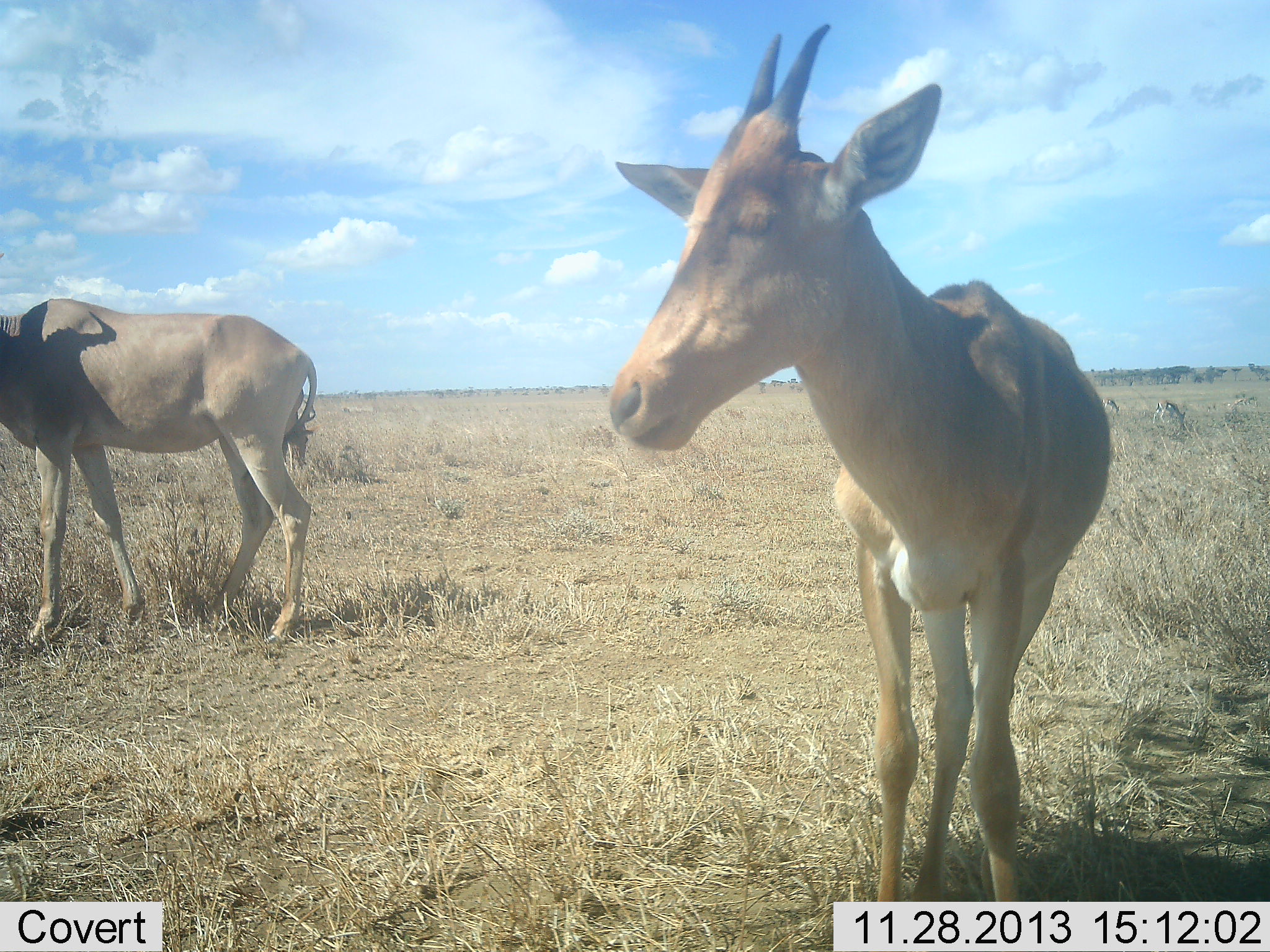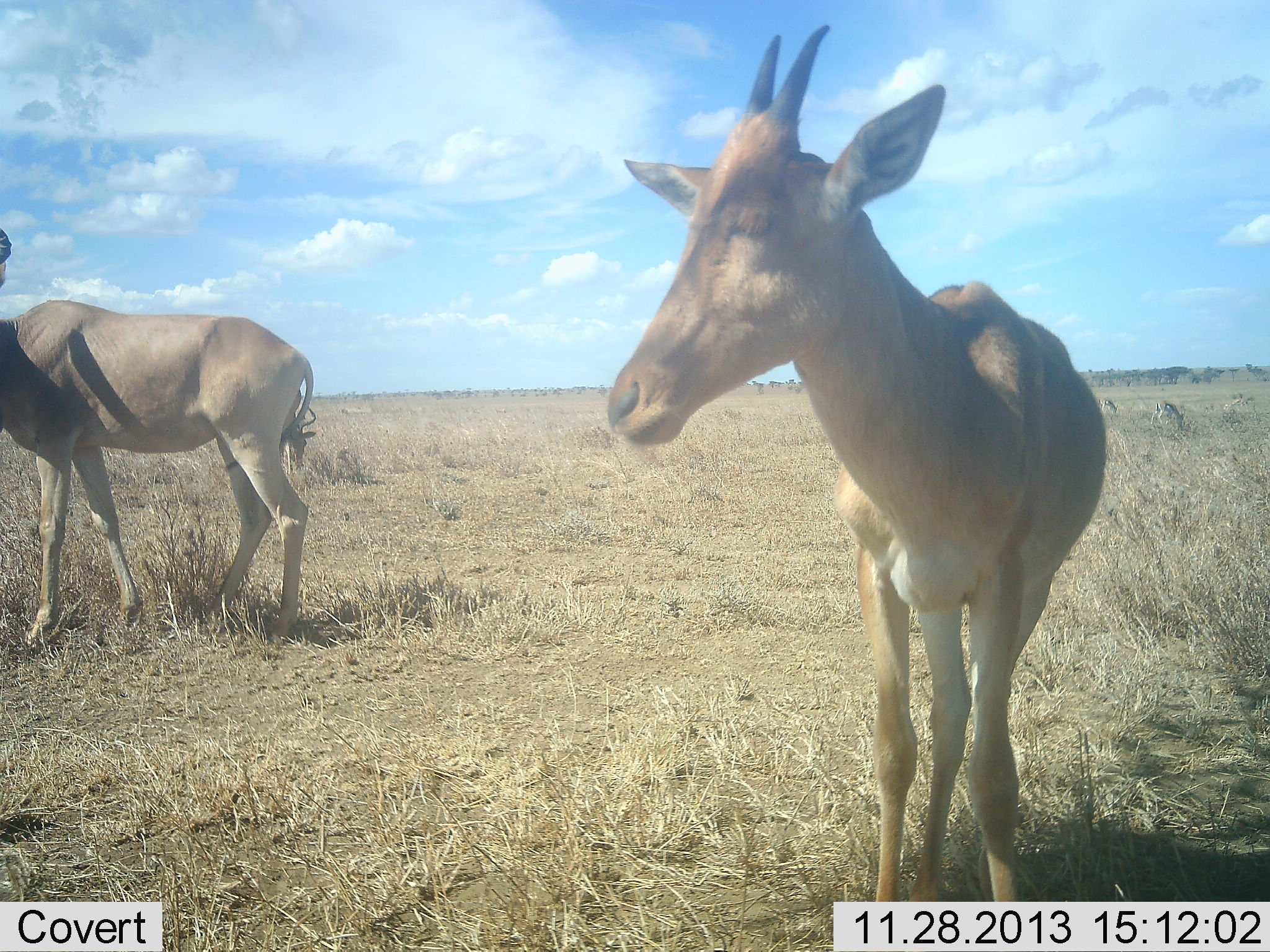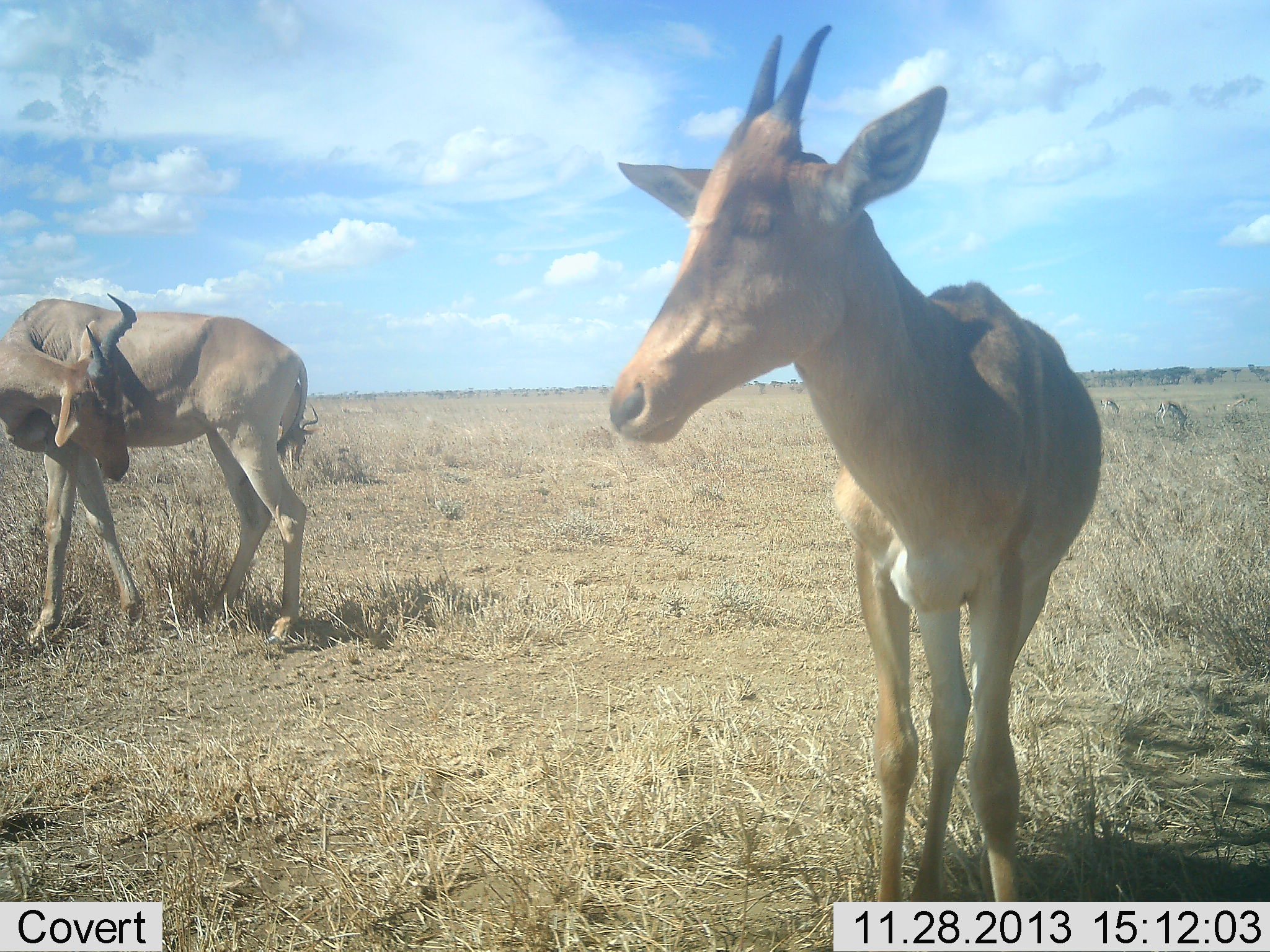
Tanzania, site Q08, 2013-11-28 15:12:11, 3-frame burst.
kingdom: Animalia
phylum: Chordata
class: Mammalia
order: Artiodactyla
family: Bovidae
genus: Alcelaphus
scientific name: Alcelaphus buselaphus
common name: hartebeest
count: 2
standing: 100%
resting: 17%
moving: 0%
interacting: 0%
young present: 8%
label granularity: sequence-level